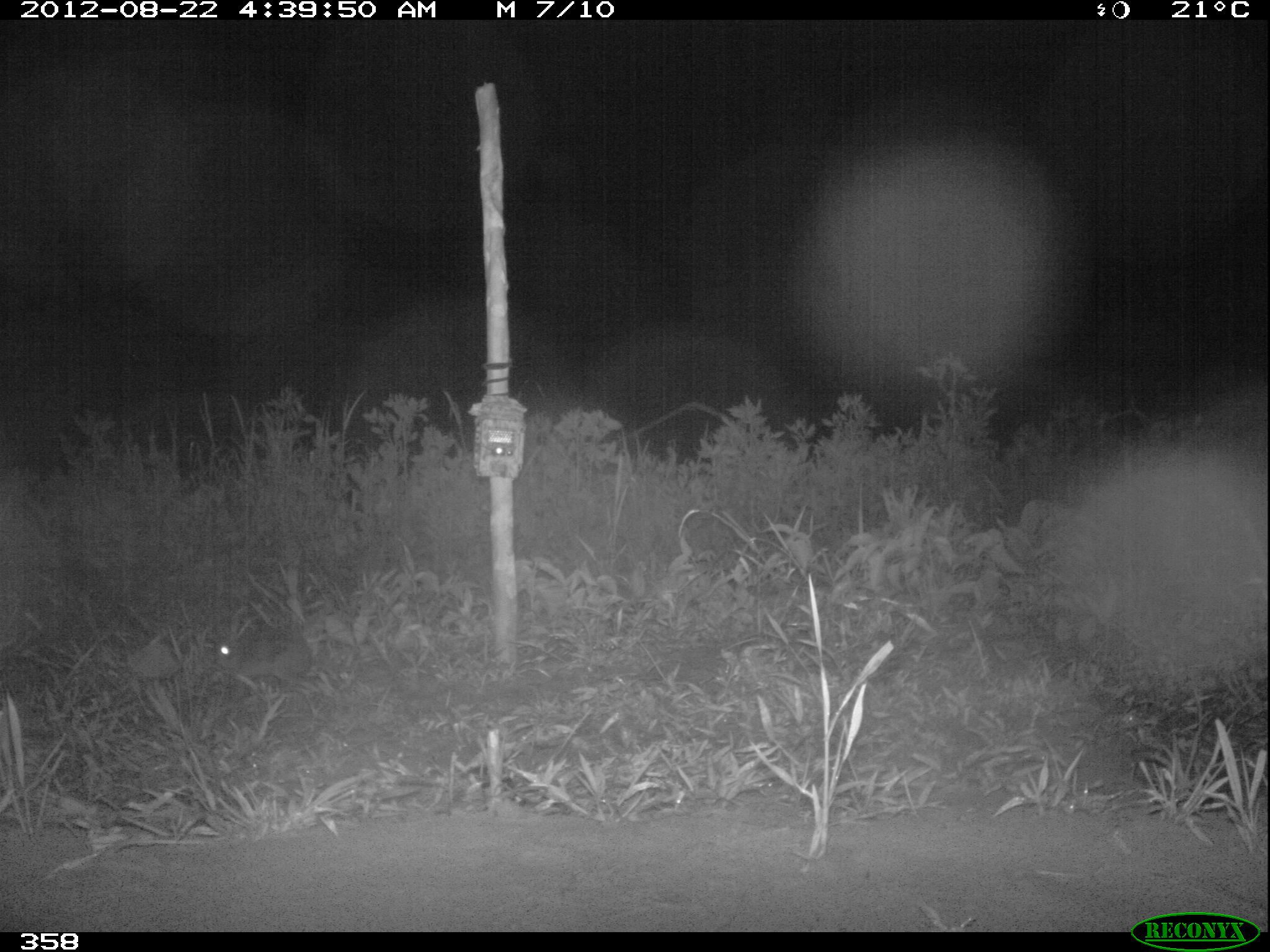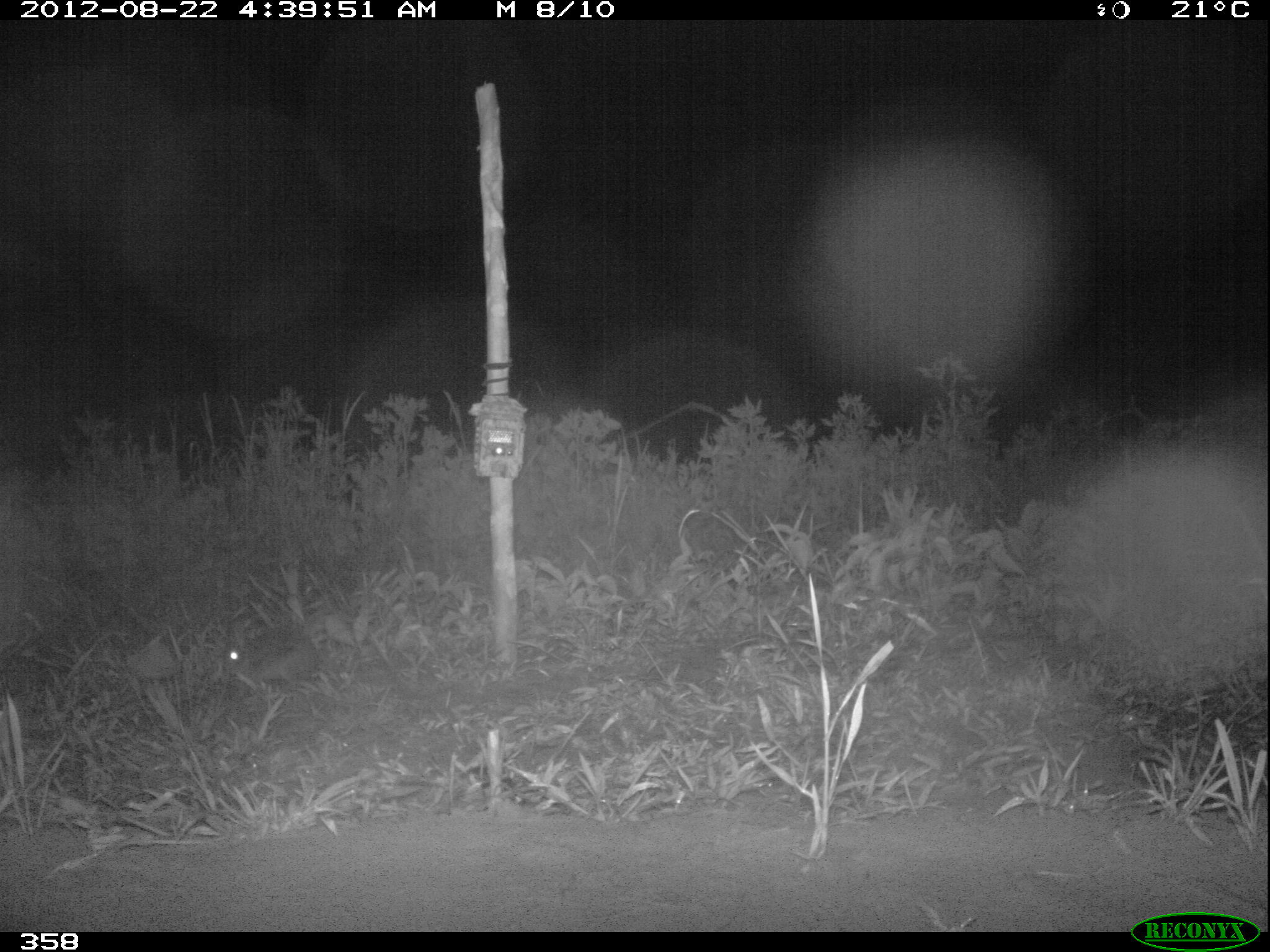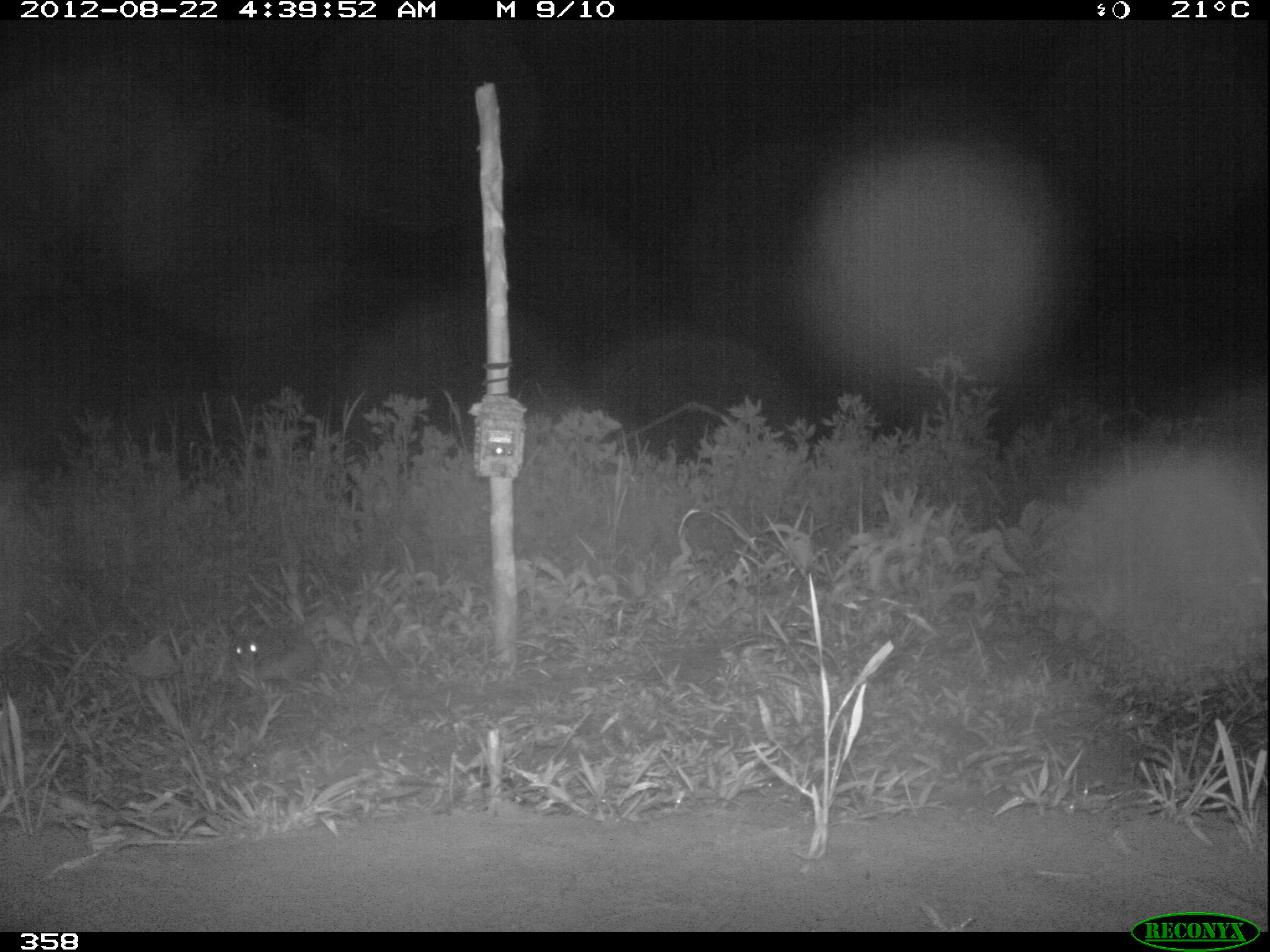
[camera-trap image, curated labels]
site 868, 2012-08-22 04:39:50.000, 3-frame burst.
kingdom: Animalia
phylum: Chordata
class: Mammalia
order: Lagomorpha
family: Leporidae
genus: Sylvilagus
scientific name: Sylvilagus brasiliensis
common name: tapeti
Sylvilagus brasiliensis (tapeti).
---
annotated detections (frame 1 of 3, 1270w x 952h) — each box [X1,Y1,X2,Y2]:
sylvilagus brasiliensis: [213,630,309,682]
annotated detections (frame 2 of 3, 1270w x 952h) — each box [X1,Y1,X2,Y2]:
sylvilagus brasiliensis: [217,616,318,680]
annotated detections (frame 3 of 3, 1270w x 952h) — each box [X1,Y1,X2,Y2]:
sylvilagus brasiliensis: [225,623,316,678]